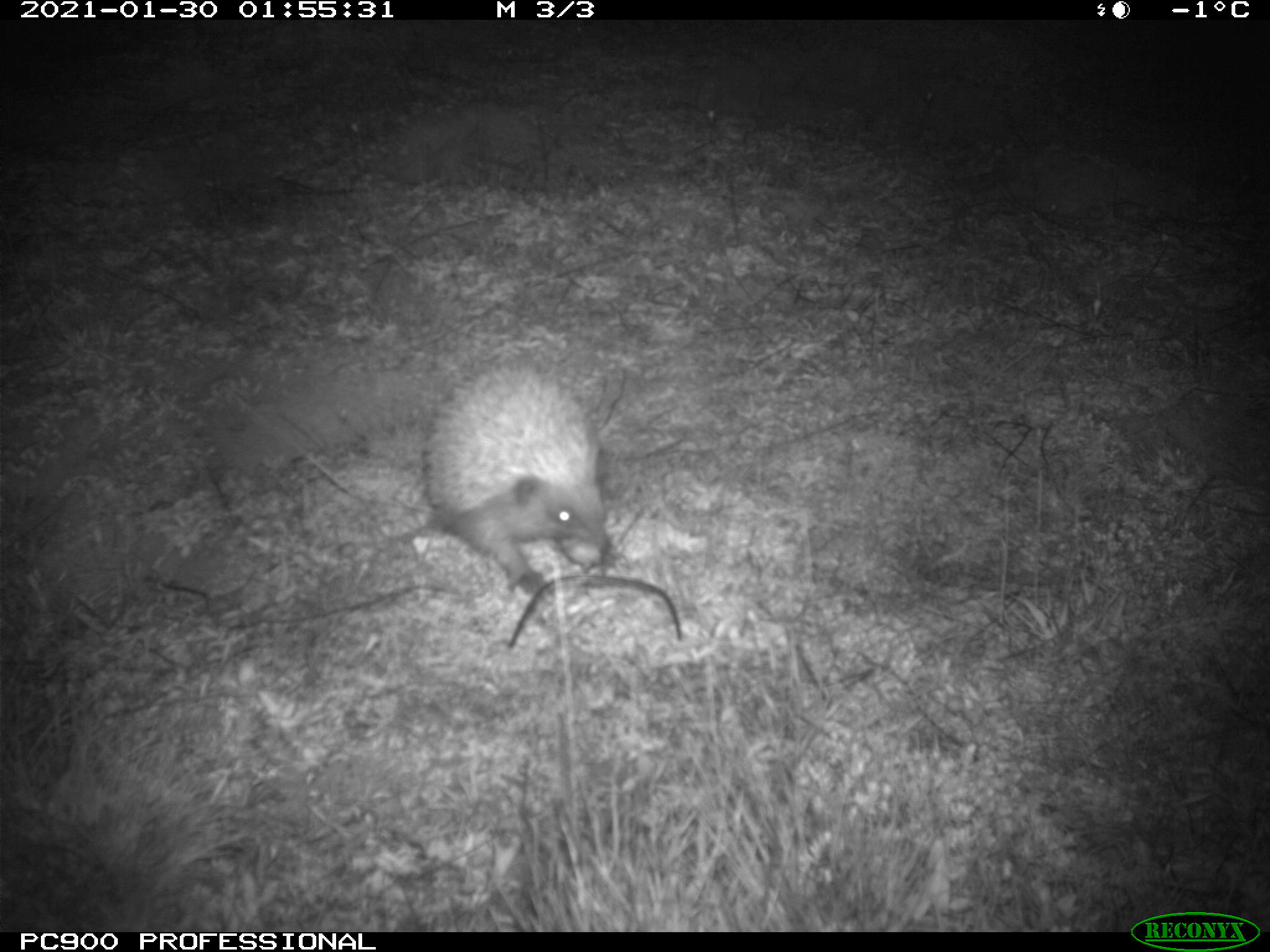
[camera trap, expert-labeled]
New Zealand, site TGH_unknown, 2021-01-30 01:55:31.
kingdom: Animalia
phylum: Chordata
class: Mammalia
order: Eulipotyphla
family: Erinaceidae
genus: Erinaceus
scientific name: Erinaceus europaeus europaeus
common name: european hedgehog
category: hedgehog